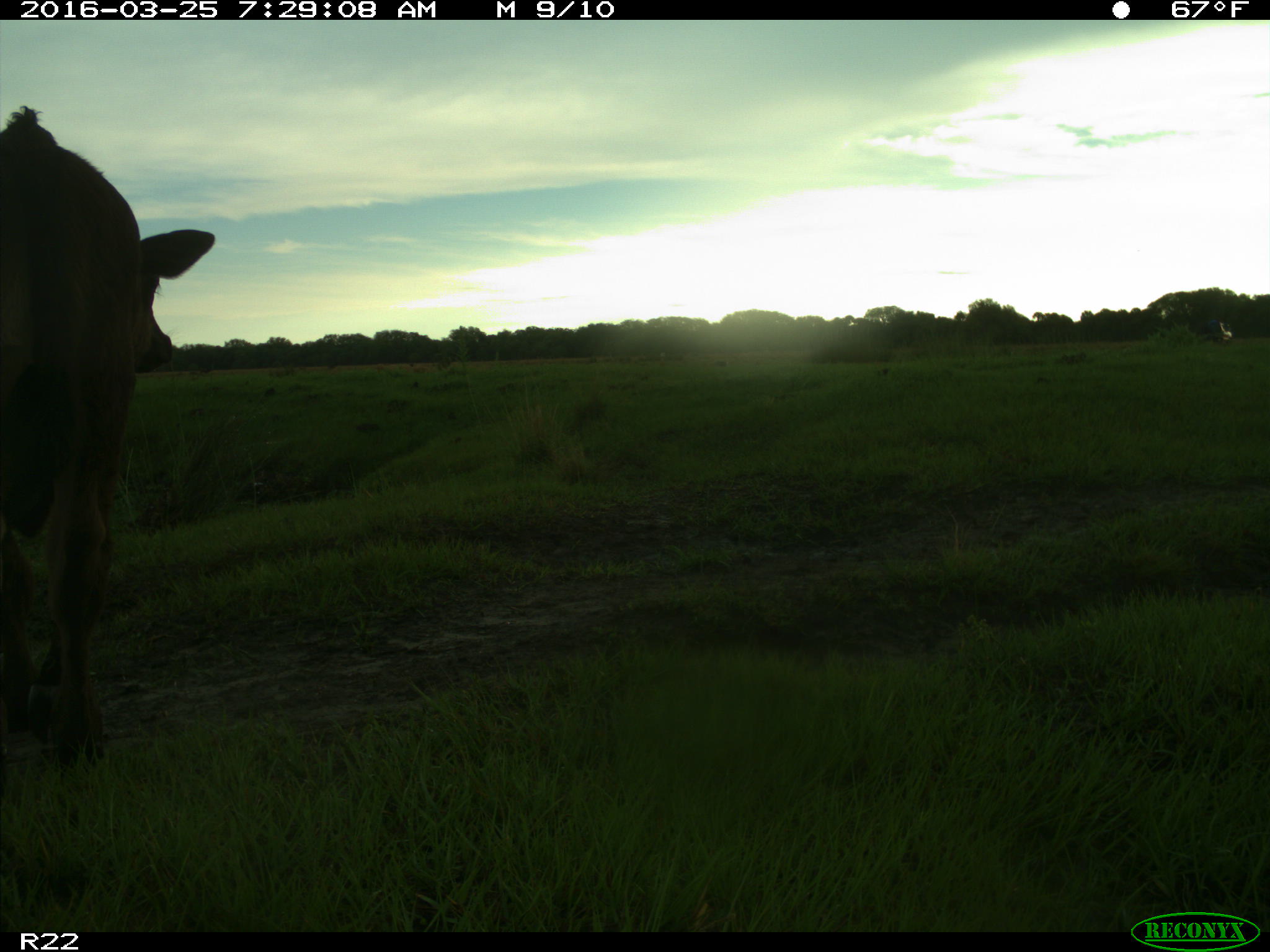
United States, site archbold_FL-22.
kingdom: Animalia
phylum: Chordata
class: Mammalia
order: Artiodactyla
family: Bovidae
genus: Bos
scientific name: Bos taurus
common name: domestic cow